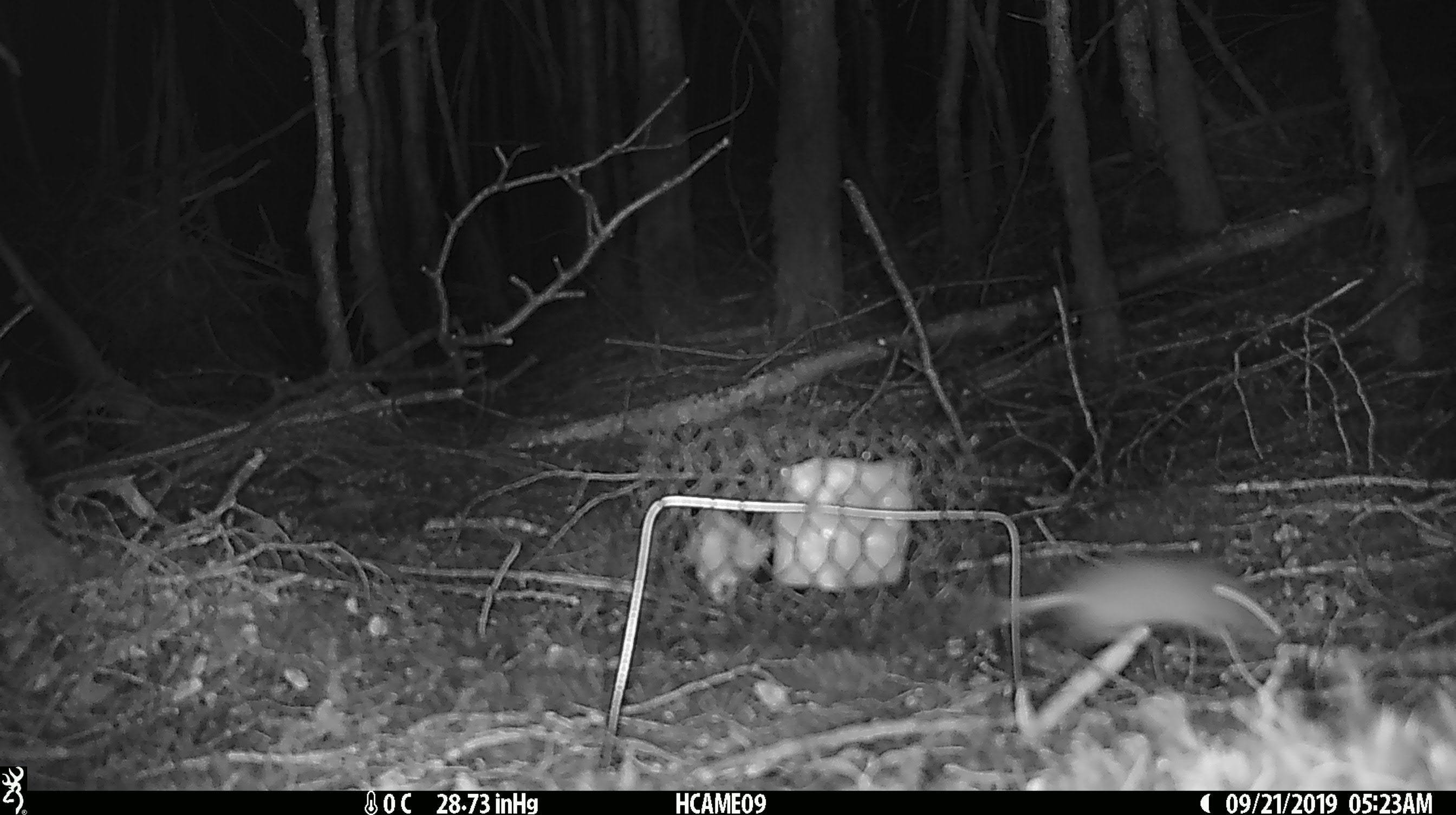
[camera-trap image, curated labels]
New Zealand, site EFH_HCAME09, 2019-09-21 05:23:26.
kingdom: Animalia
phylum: Chordata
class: Mammalia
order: Rodentia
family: Muridae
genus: Mus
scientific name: Mus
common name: mouse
Mouse (Mus).